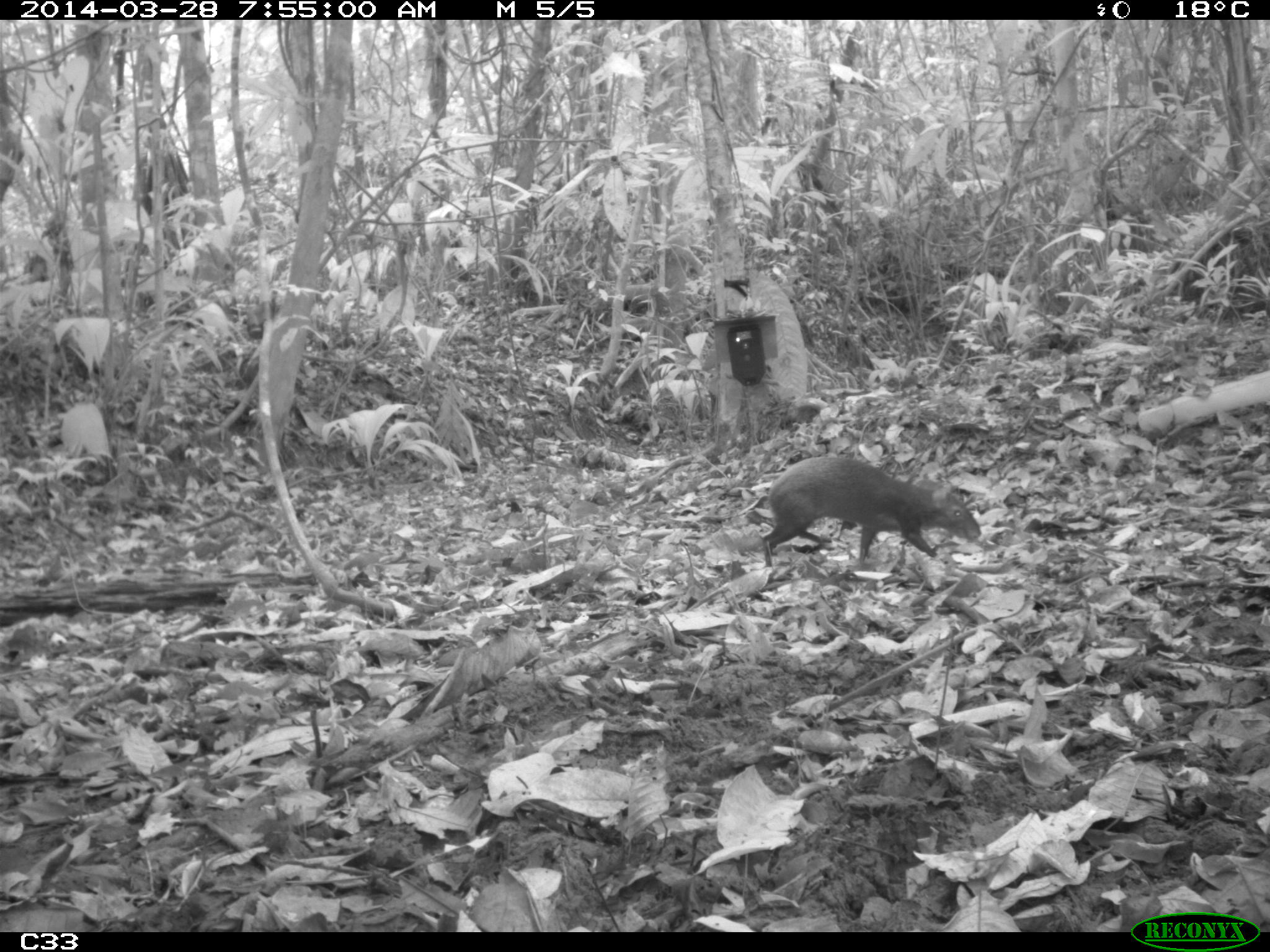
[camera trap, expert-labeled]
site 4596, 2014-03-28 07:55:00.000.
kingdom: Animalia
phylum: Chordata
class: Mammalia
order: Rodentia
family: Dasyproctidae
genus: Dasyprocta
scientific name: Dasyprocta leporina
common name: red-rumped agouti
Dasyprocta leporina (red-rumped agouti), count 1, age adult, sex male.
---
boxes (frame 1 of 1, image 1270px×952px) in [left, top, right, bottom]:
dasyprocta leporina: [759, 453, 981, 569]